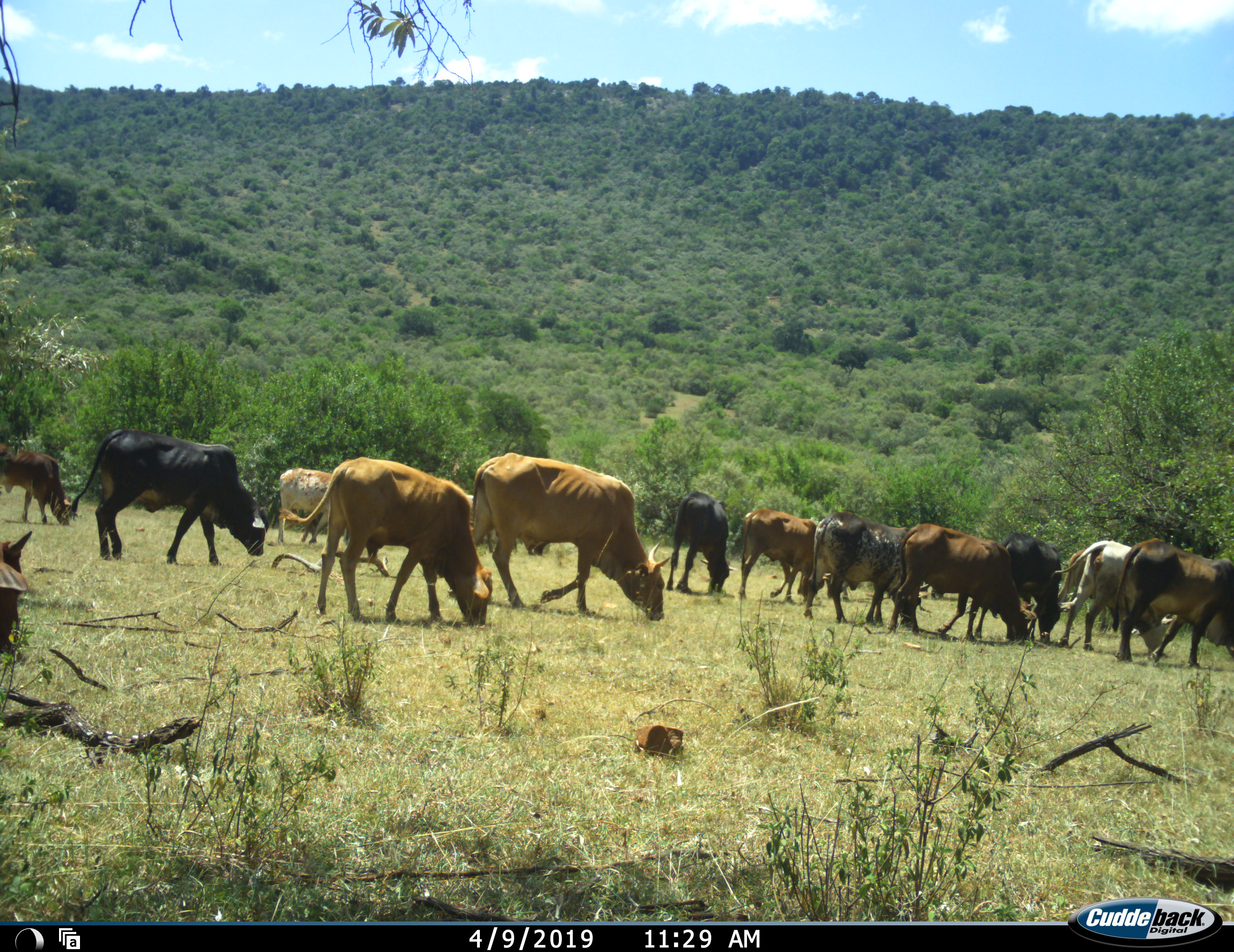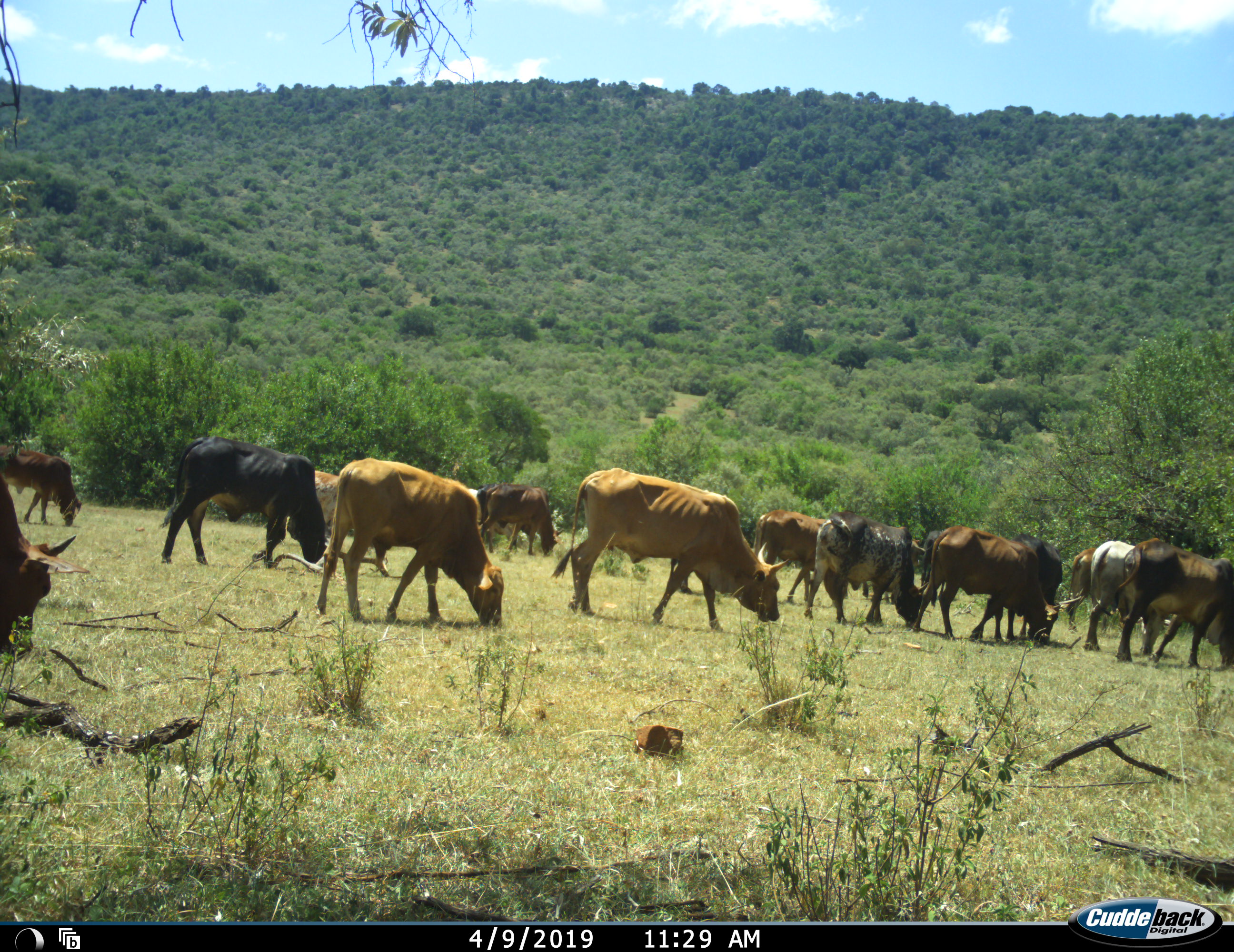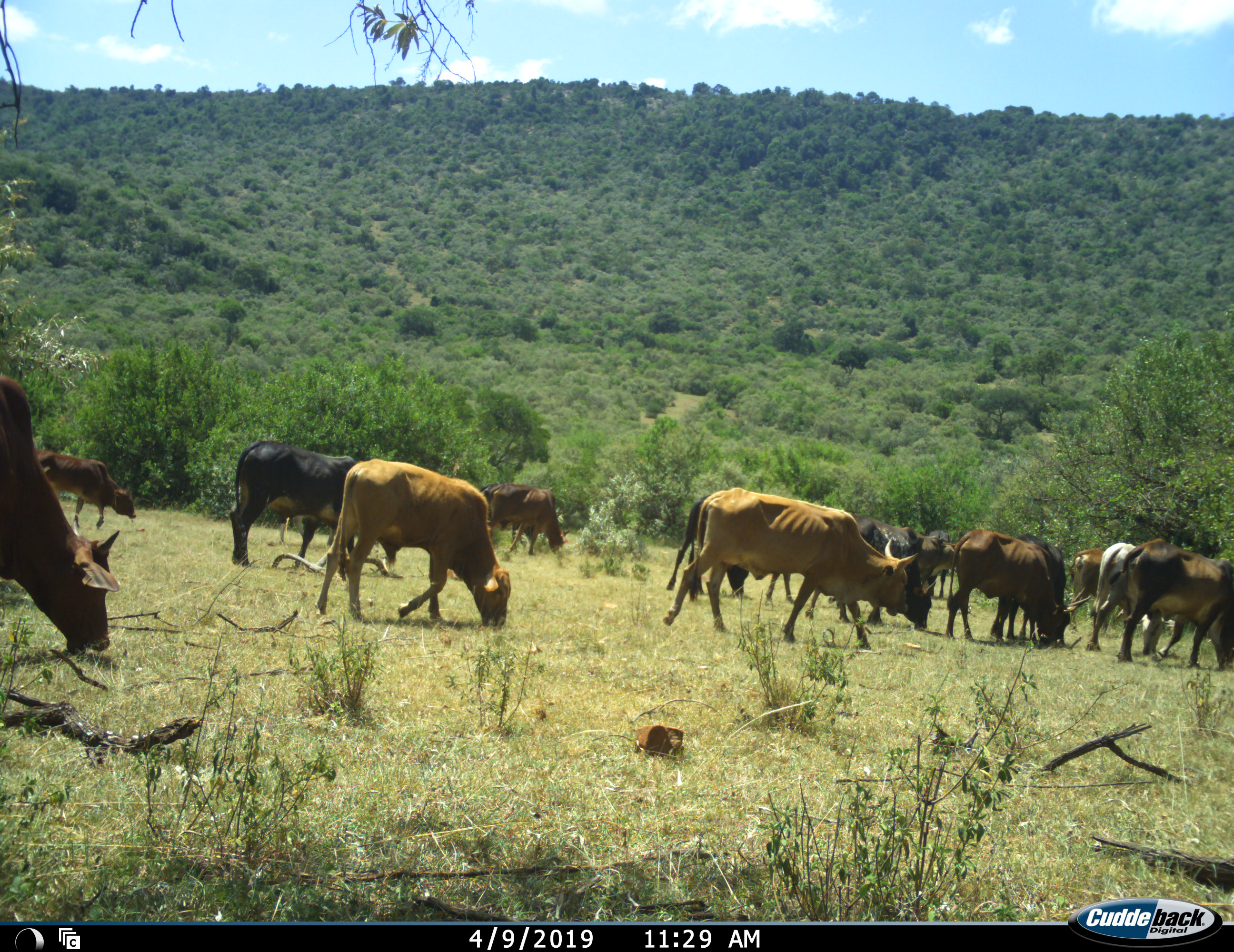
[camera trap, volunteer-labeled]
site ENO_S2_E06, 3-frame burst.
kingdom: Animalia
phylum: Chordata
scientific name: Vertebrata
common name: domestic animal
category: domesticanimal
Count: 11-50.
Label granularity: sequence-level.